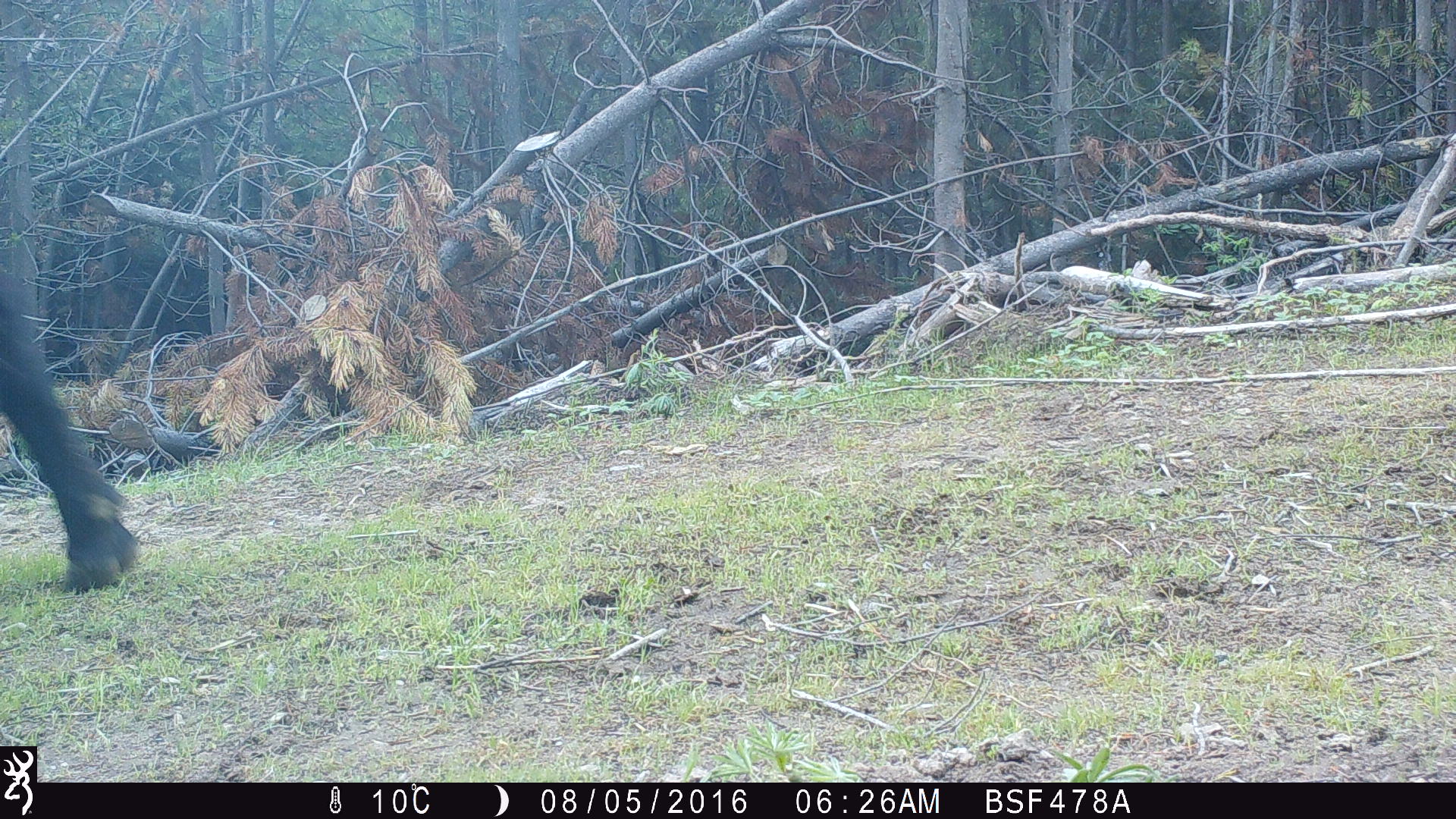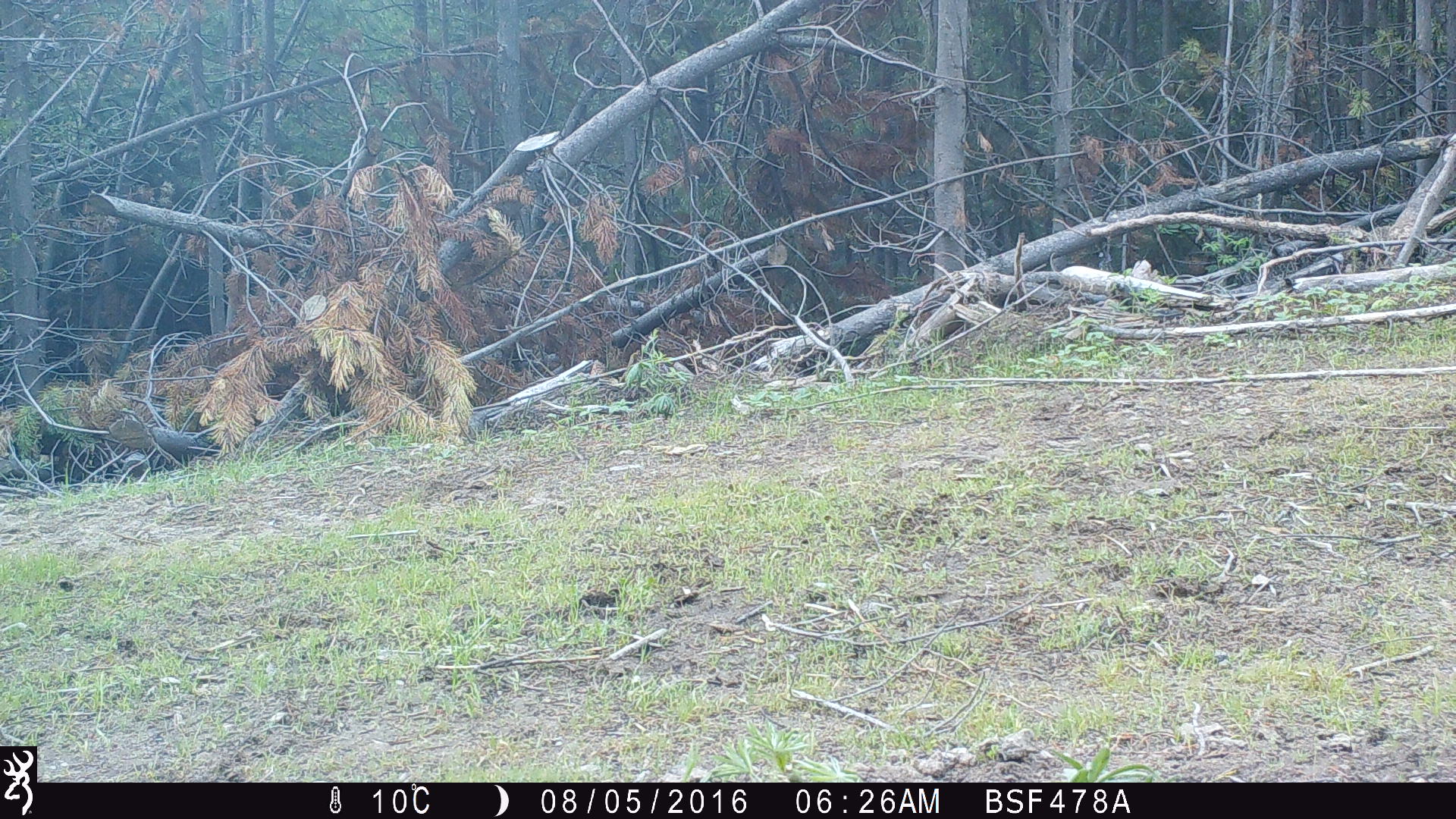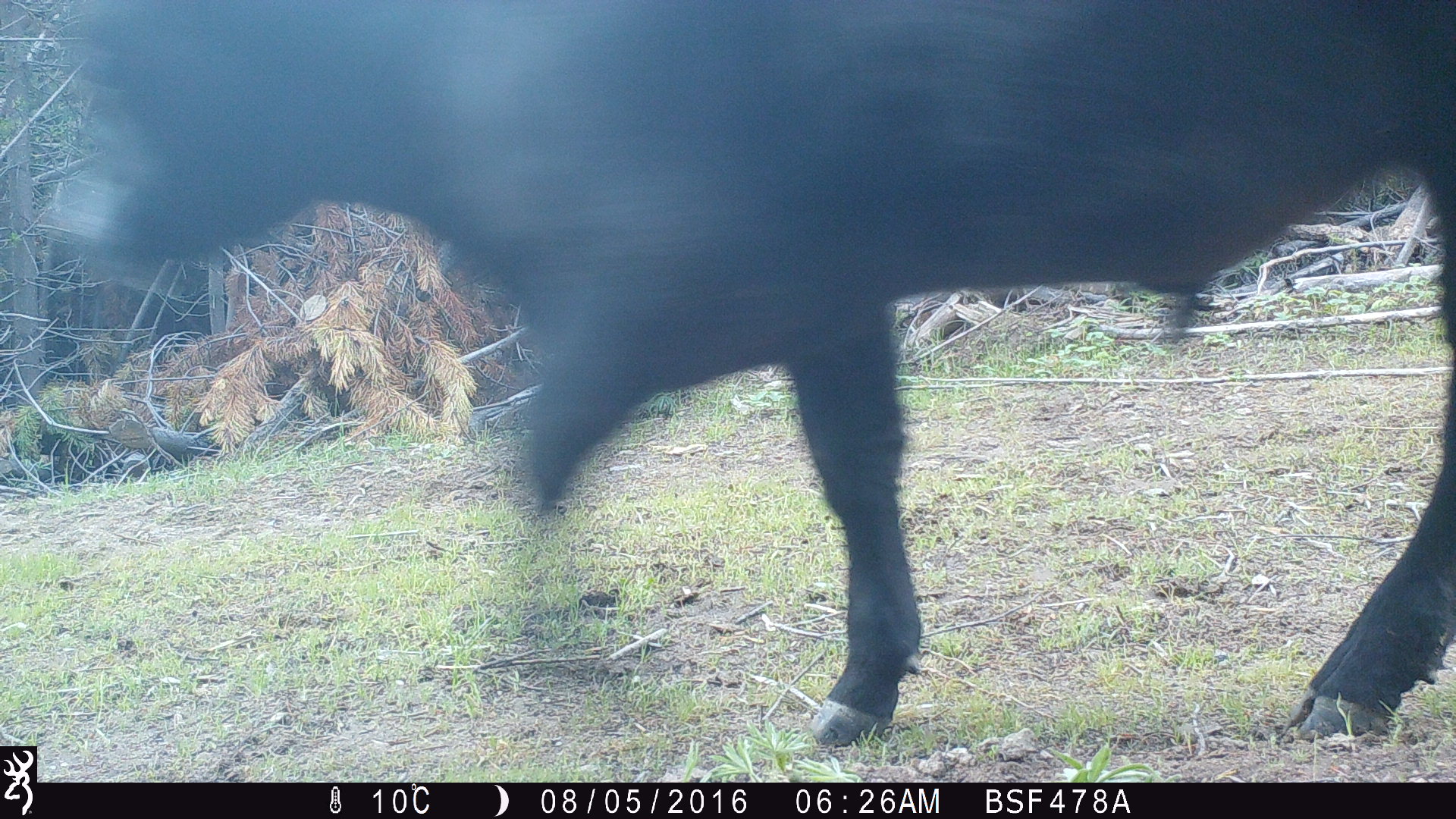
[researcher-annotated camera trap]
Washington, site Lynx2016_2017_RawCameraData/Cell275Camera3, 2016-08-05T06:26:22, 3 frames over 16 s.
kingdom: Animalia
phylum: Chordata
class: Mammalia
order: Artiodactyla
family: Bovidae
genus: Bos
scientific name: Bos taurus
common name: domestic cattle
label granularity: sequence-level